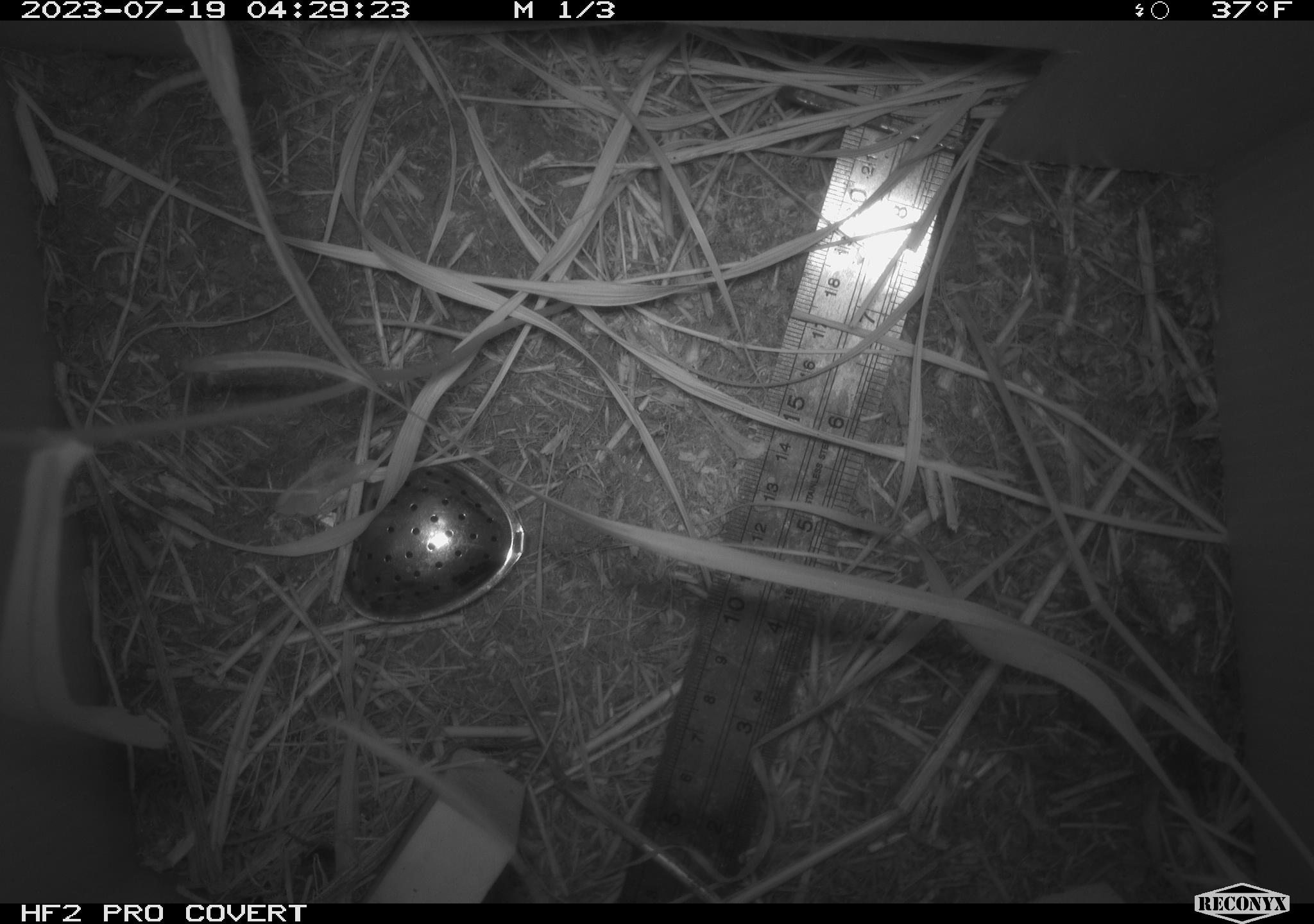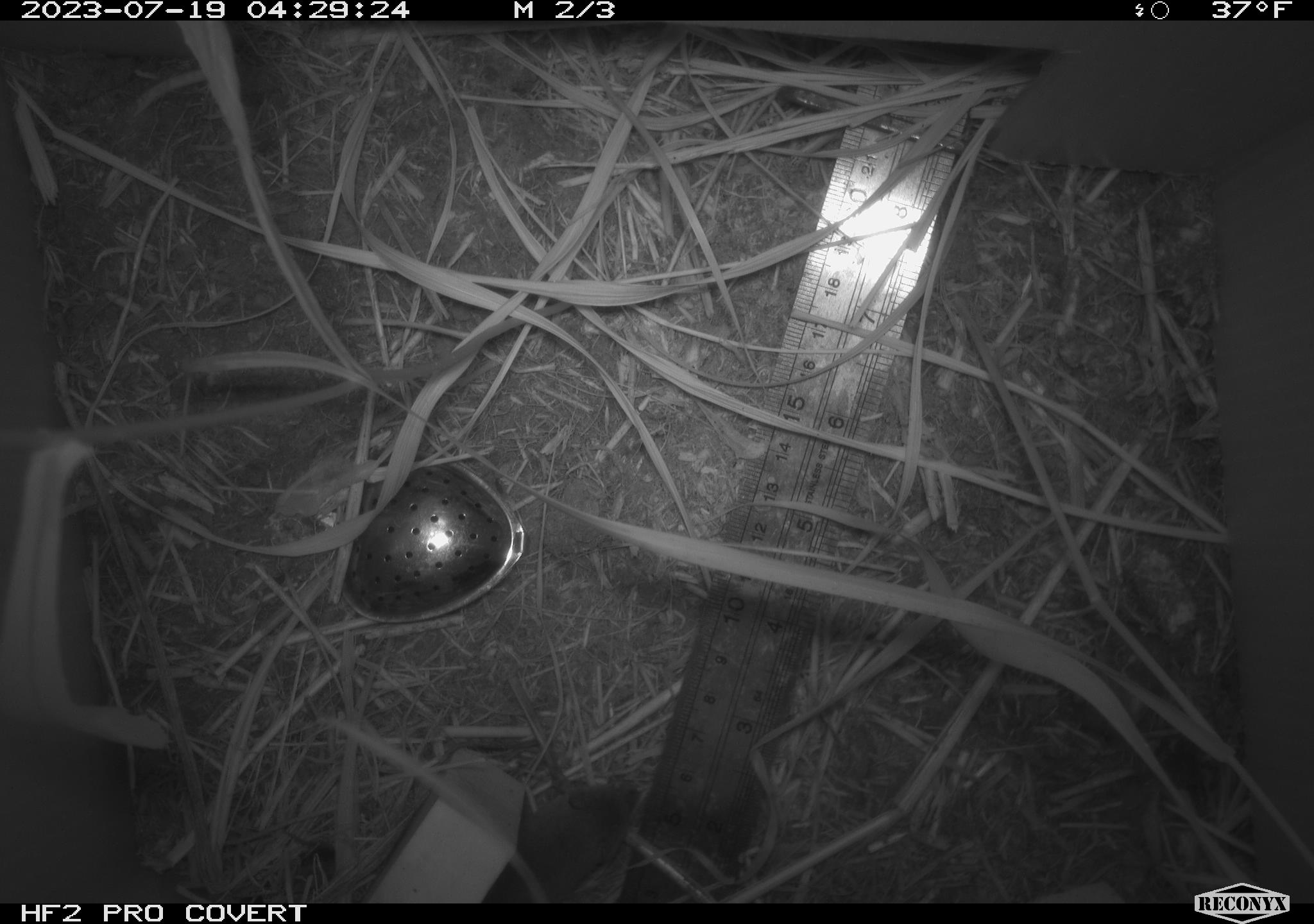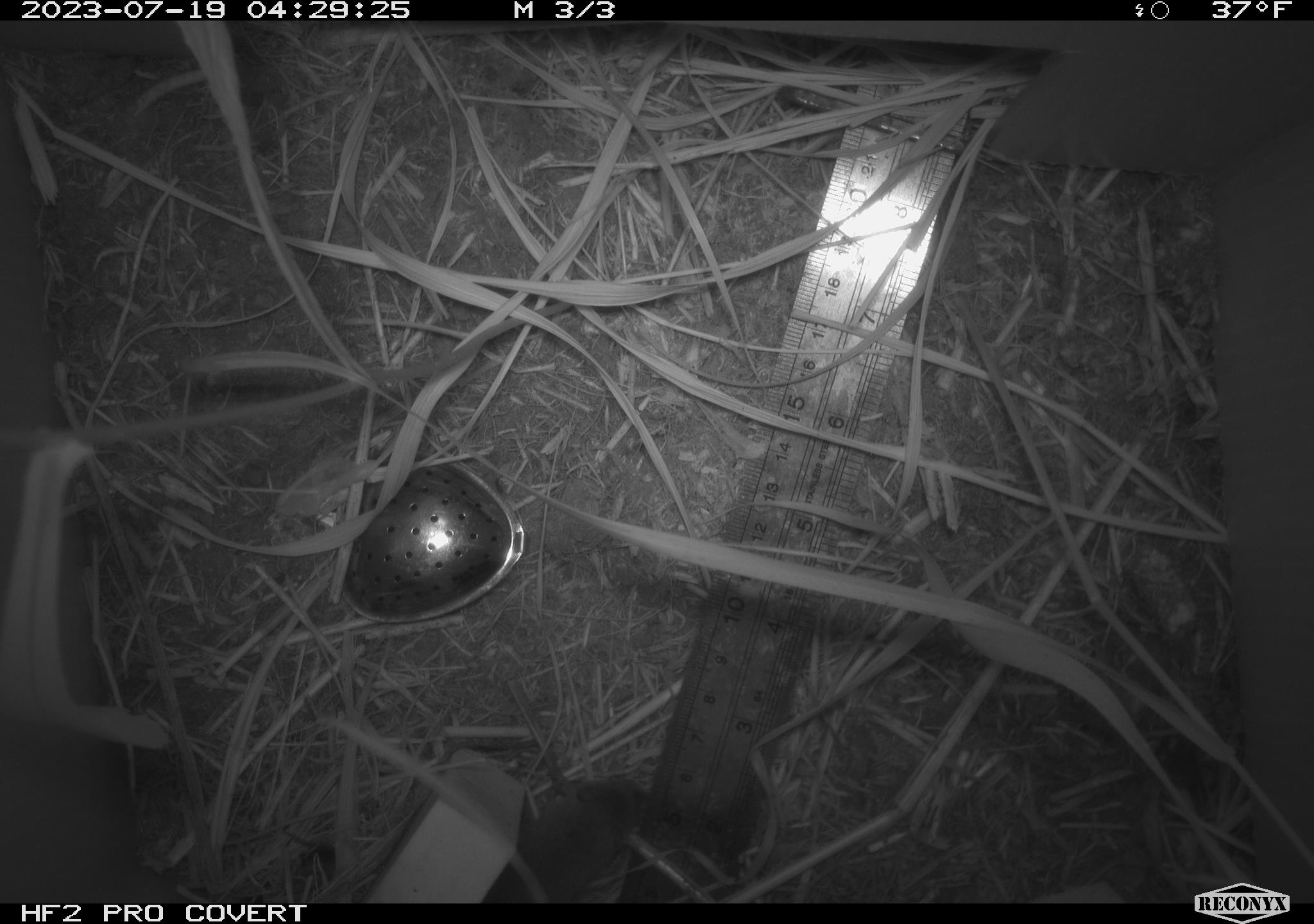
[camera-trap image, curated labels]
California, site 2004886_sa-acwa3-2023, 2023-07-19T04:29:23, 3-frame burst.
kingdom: Animalia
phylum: Chordata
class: Mammalia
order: Eulipotyphla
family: Soricidae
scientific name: Soricidae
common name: shrews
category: soricidae family